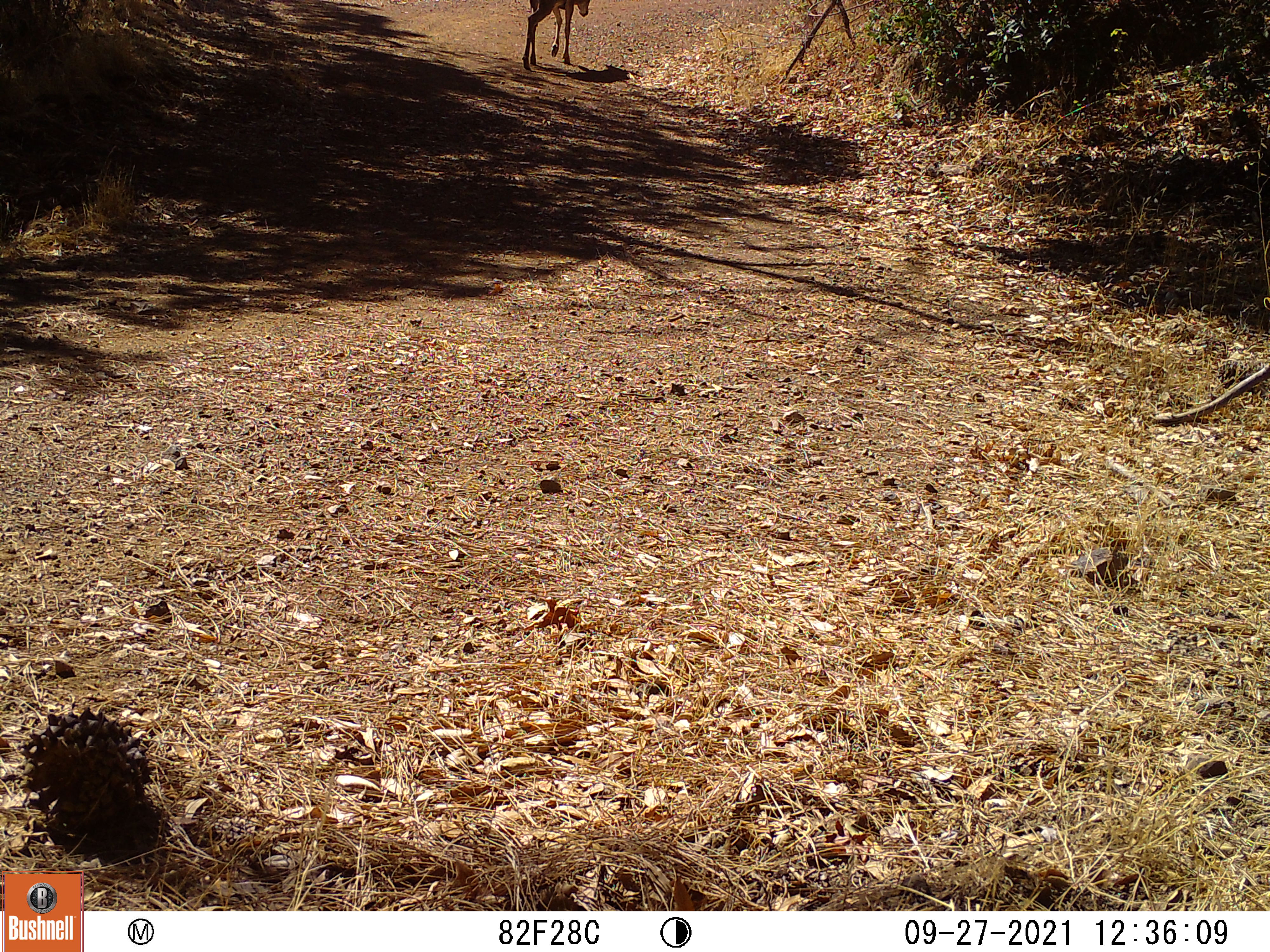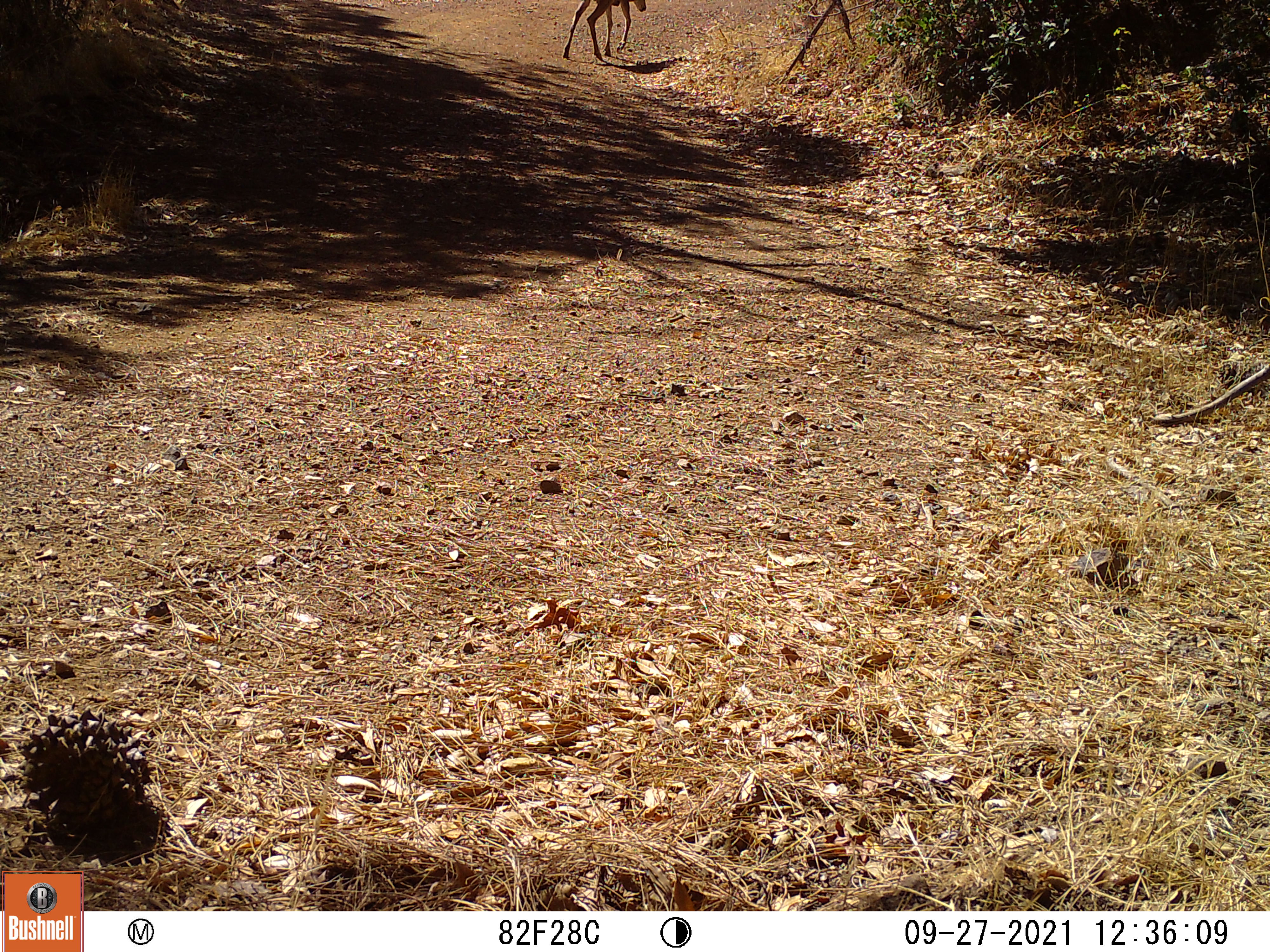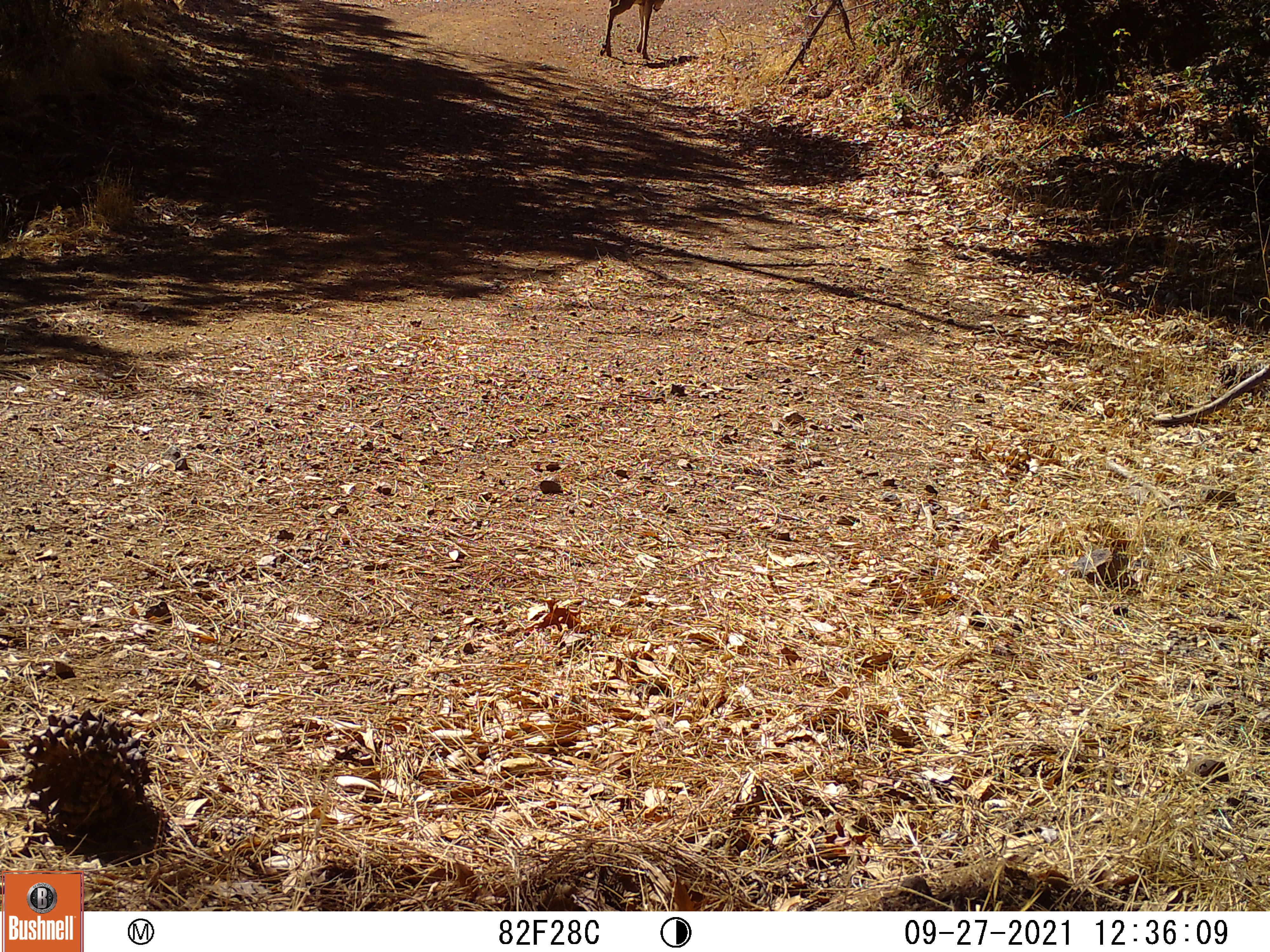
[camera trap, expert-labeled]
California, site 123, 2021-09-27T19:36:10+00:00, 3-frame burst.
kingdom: Animalia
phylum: Chordata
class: Mammalia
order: Artiodactyla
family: Cervidae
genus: Odocoileus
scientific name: Odocoileus hemionus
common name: mule deer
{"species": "mule deer (Odocoileus hemionus)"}